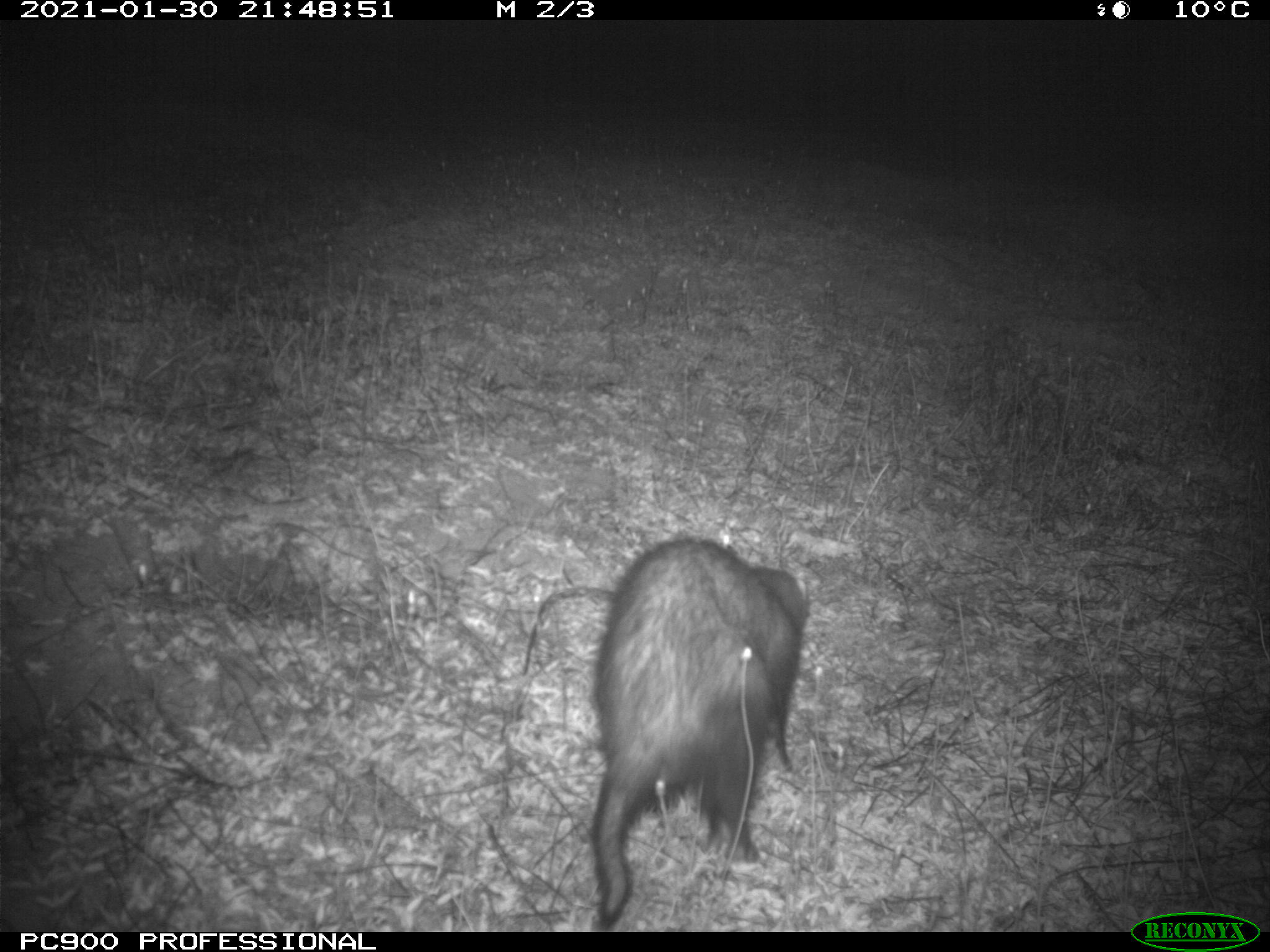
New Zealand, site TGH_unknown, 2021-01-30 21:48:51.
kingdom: Animalia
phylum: Chordata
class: Mammalia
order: Carnivora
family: Mustelidae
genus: Mustela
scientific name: Mustela furo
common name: ferret